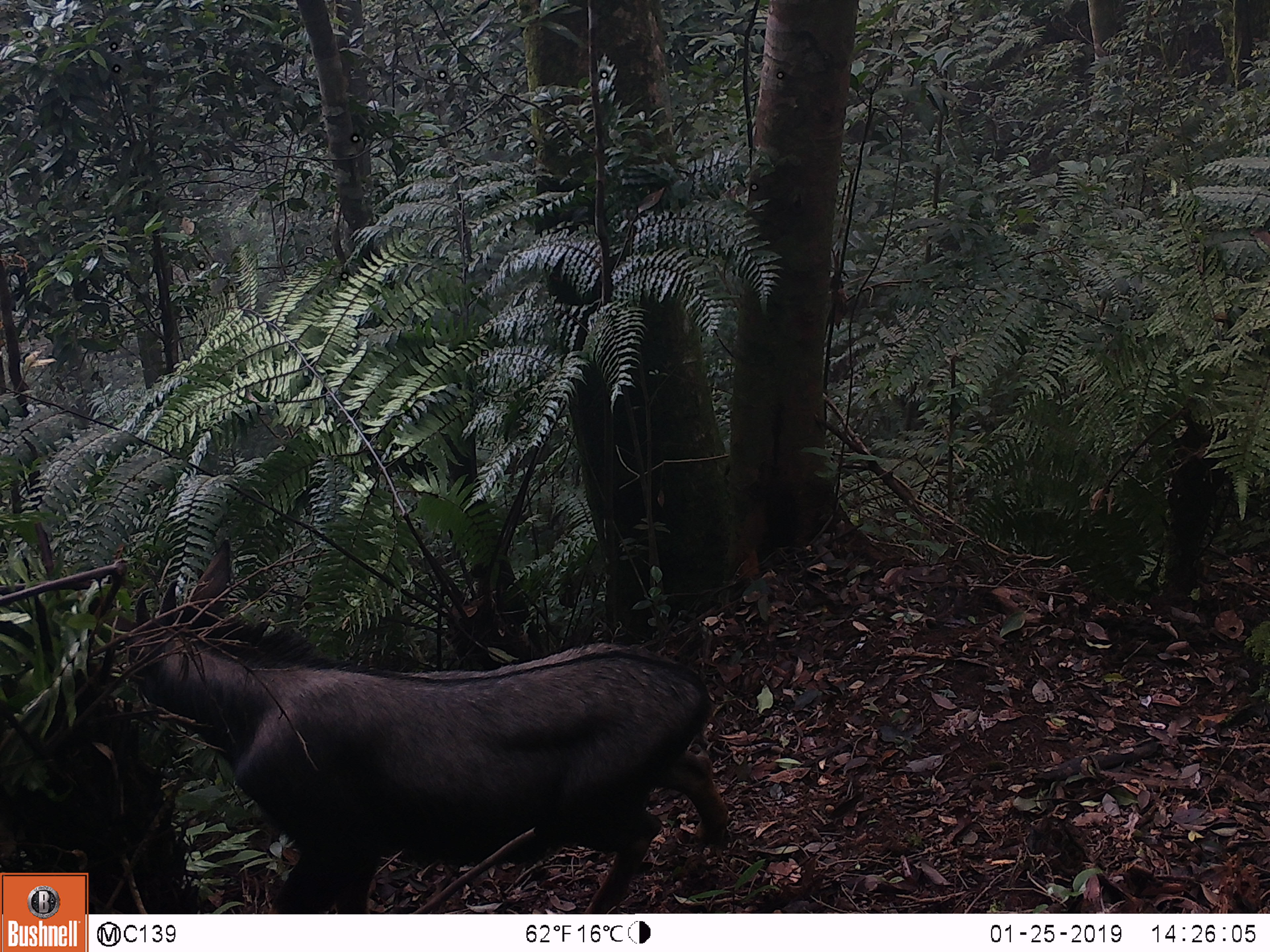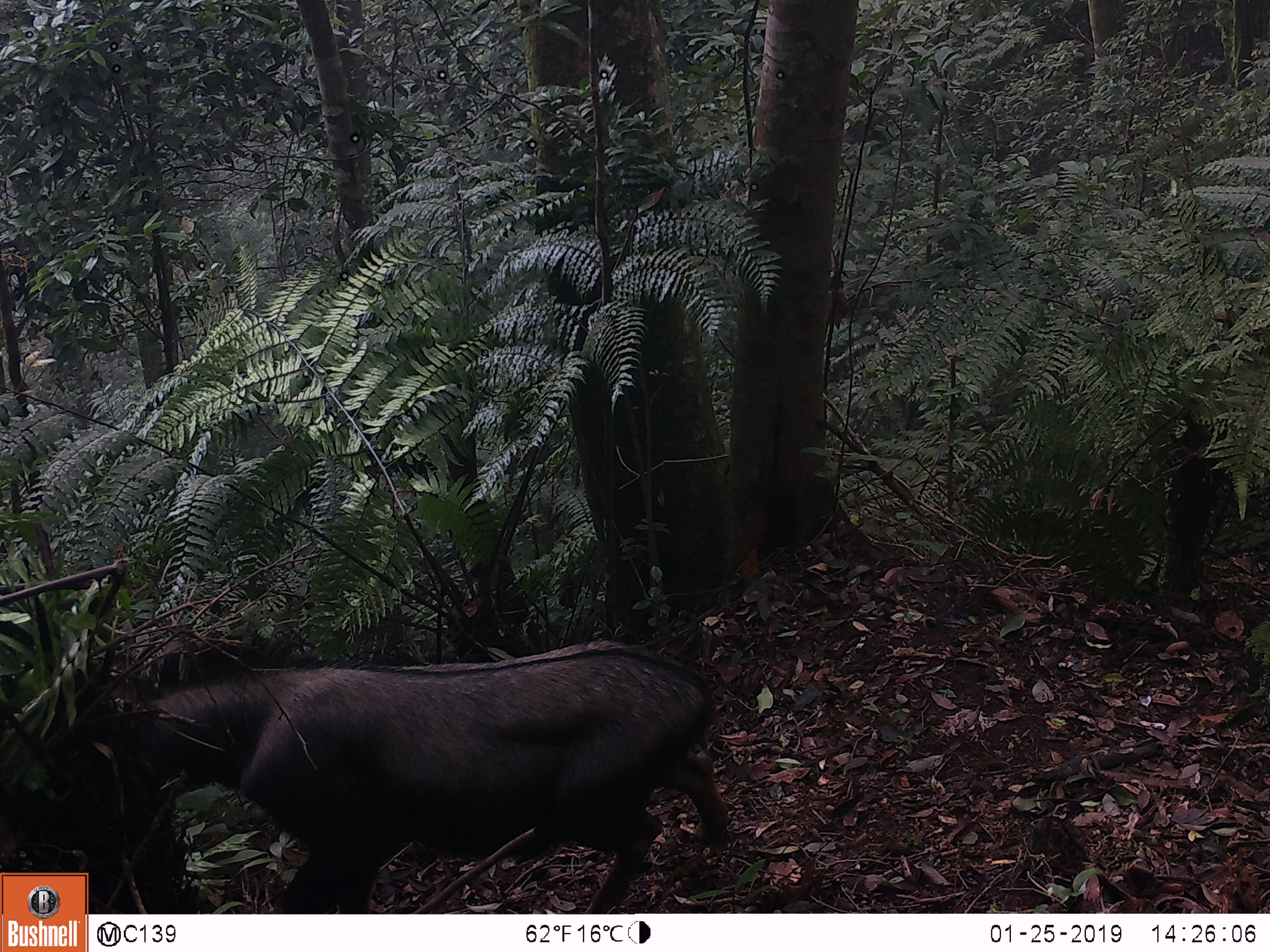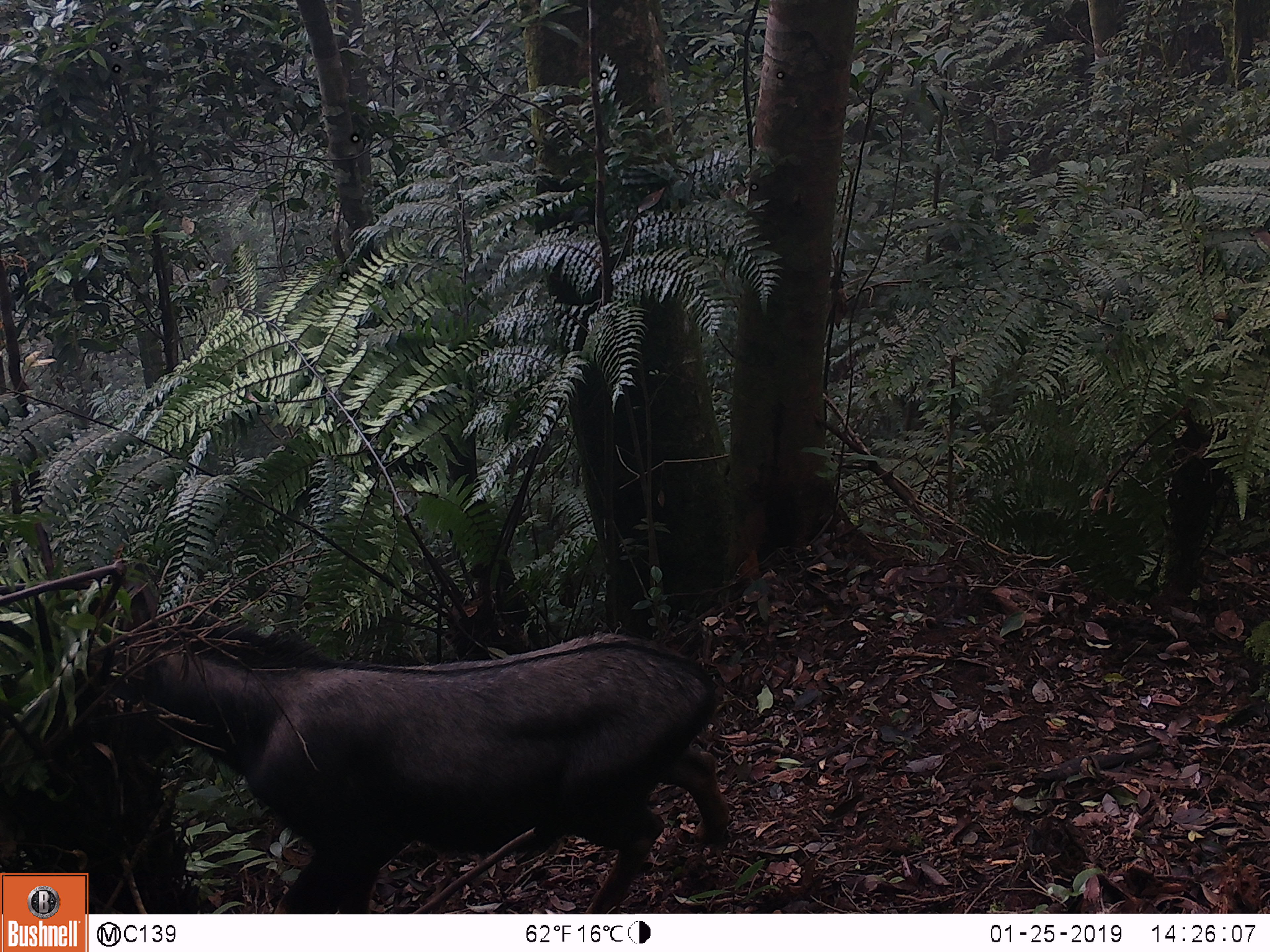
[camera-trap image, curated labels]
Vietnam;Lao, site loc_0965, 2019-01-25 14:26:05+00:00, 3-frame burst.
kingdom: Animalia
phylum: Chordata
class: Mammalia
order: Artiodactyla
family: Bovidae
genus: Capricornis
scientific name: Capricornis sumatraensis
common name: chinese serow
Chinese serow (Capricornis sumatraensis). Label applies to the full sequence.